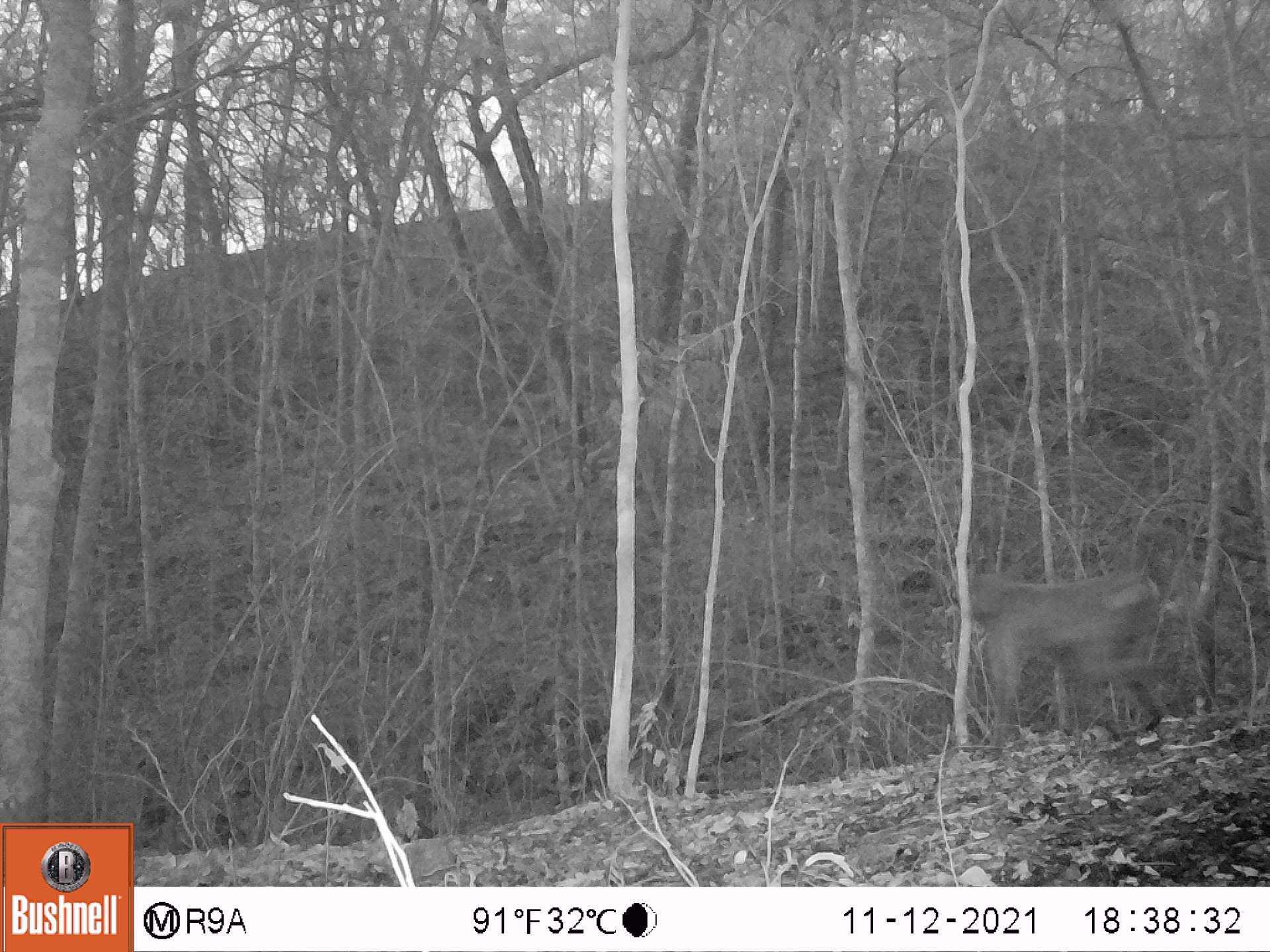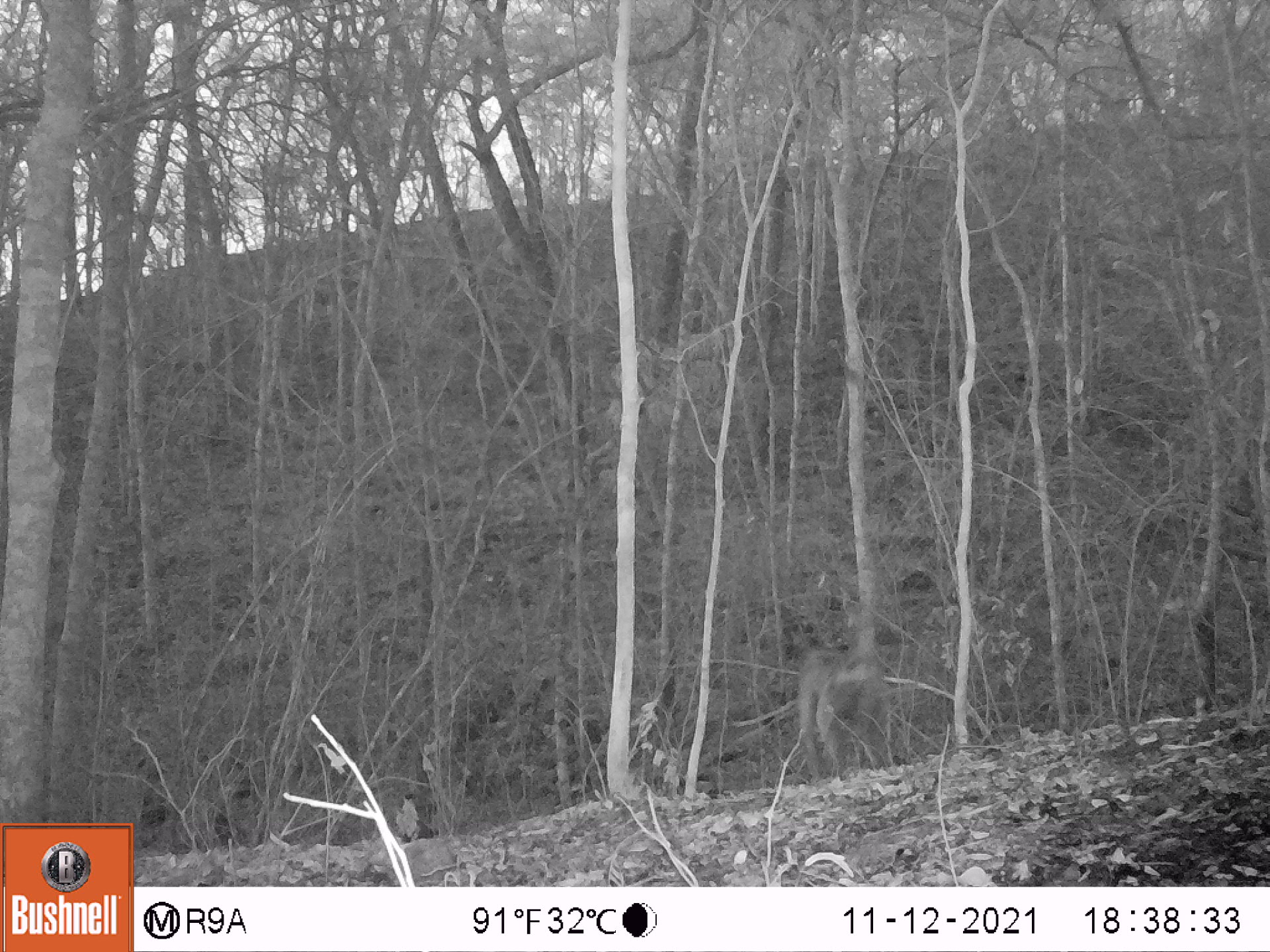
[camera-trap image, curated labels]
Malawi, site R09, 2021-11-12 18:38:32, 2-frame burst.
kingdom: Animalia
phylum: Chordata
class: Mammalia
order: Primates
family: Cercopithecidae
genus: Papio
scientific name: Papio cynocephalus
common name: yellow baboon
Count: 1.